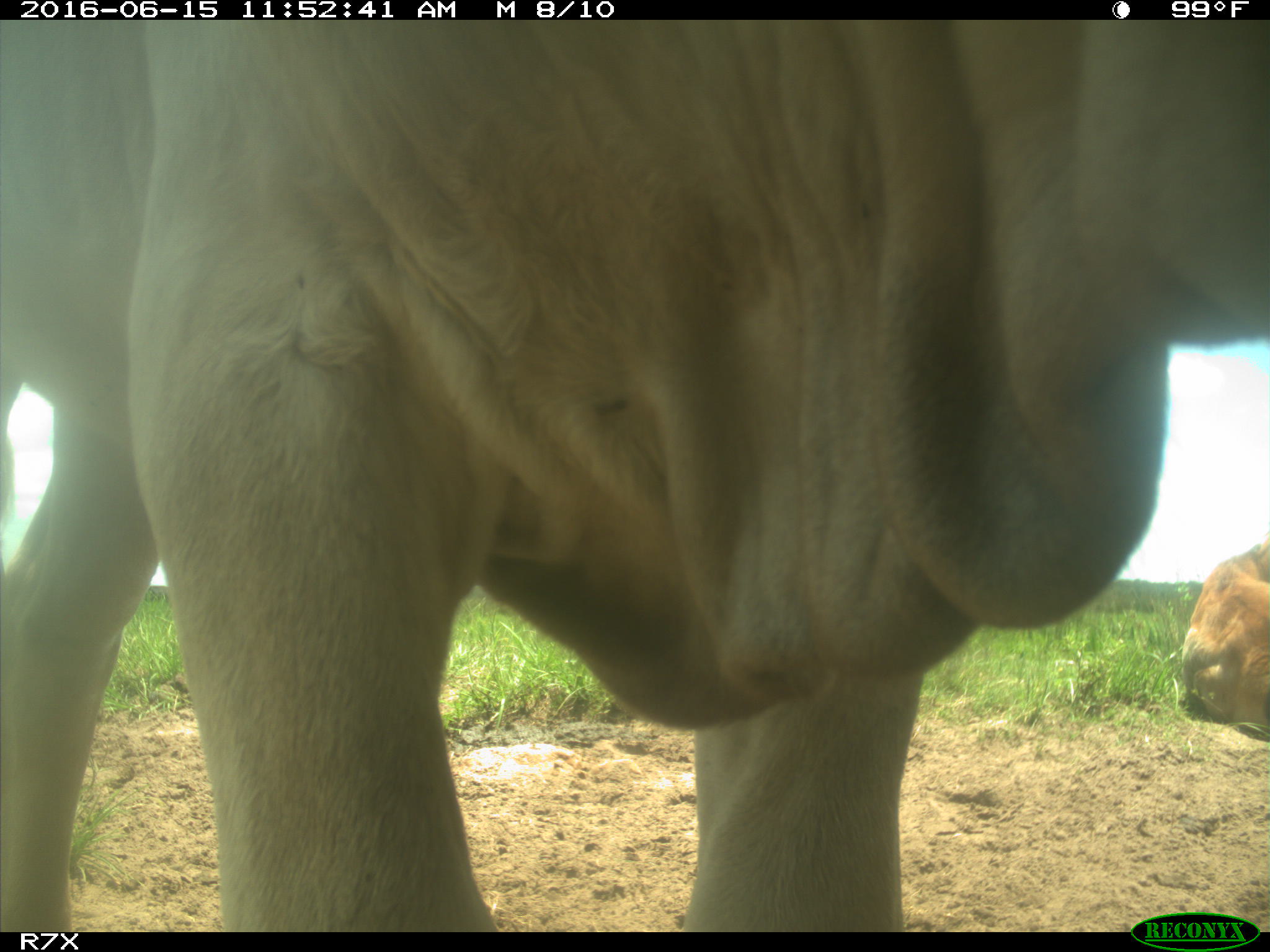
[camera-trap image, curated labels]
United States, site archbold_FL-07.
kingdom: Animalia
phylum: Chordata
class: Mammalia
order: Artiodactyla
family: Bovidae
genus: Bos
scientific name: Bos taurus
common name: domestic cow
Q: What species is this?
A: Bos taurus (domestic cow).